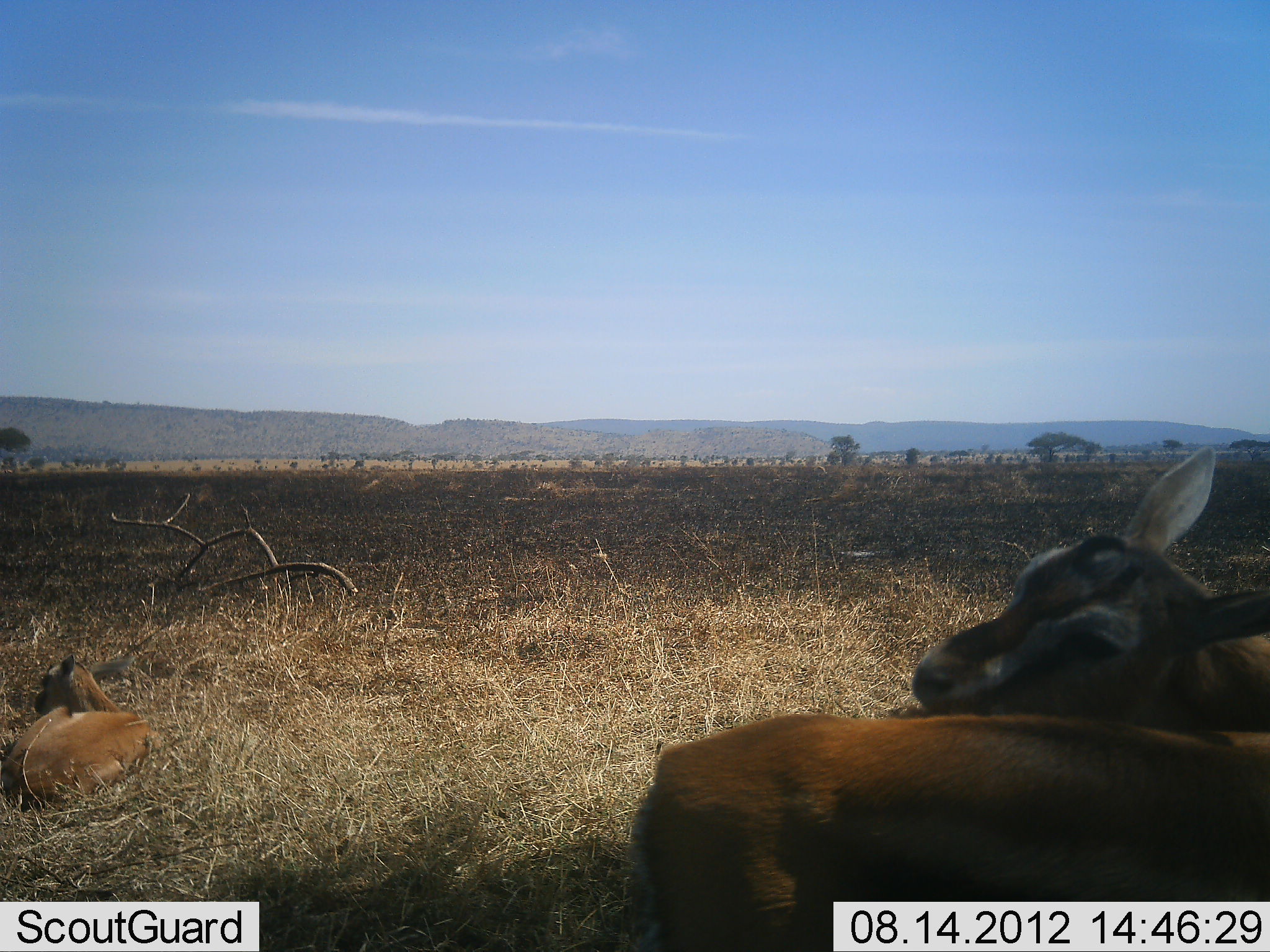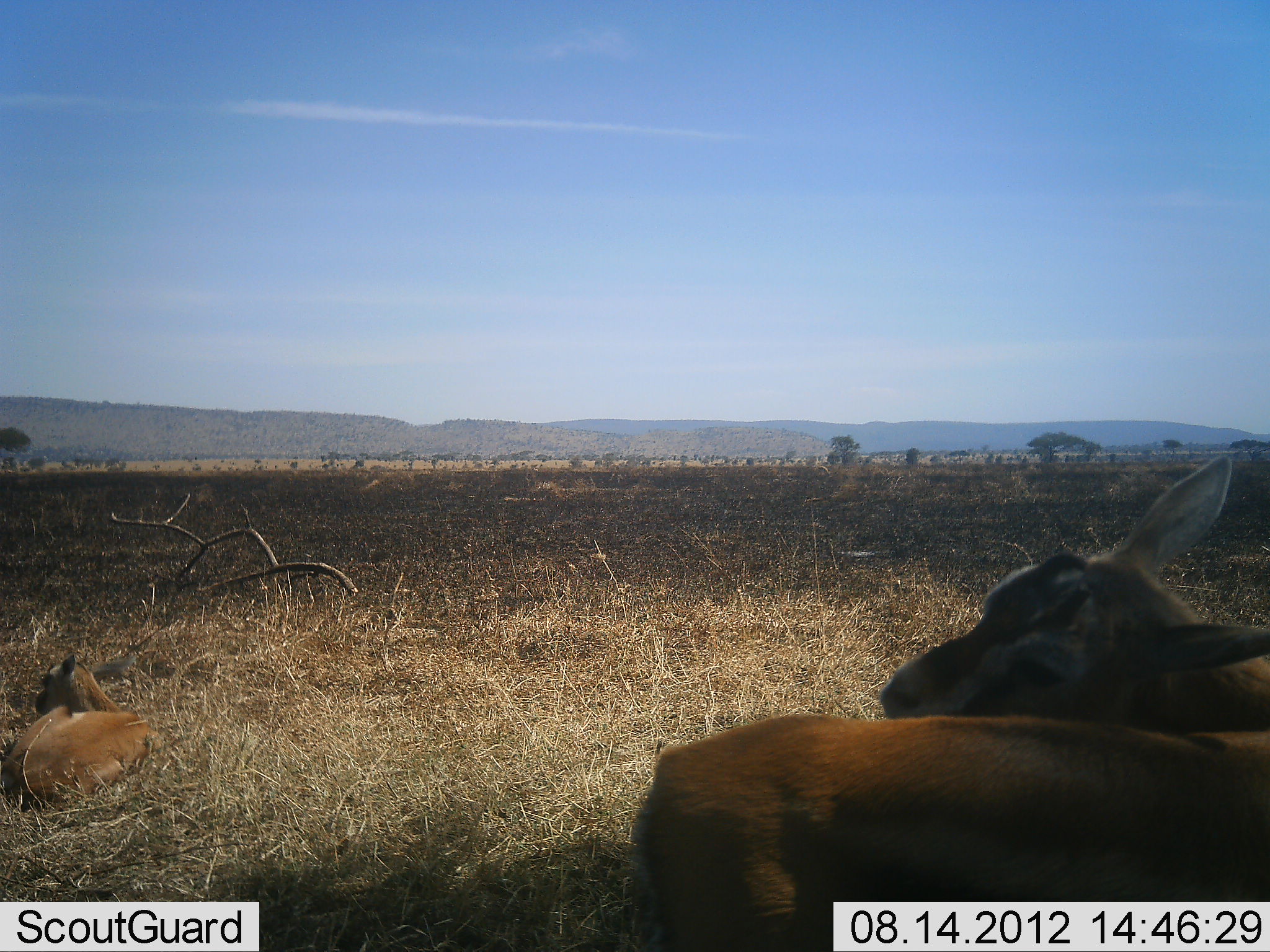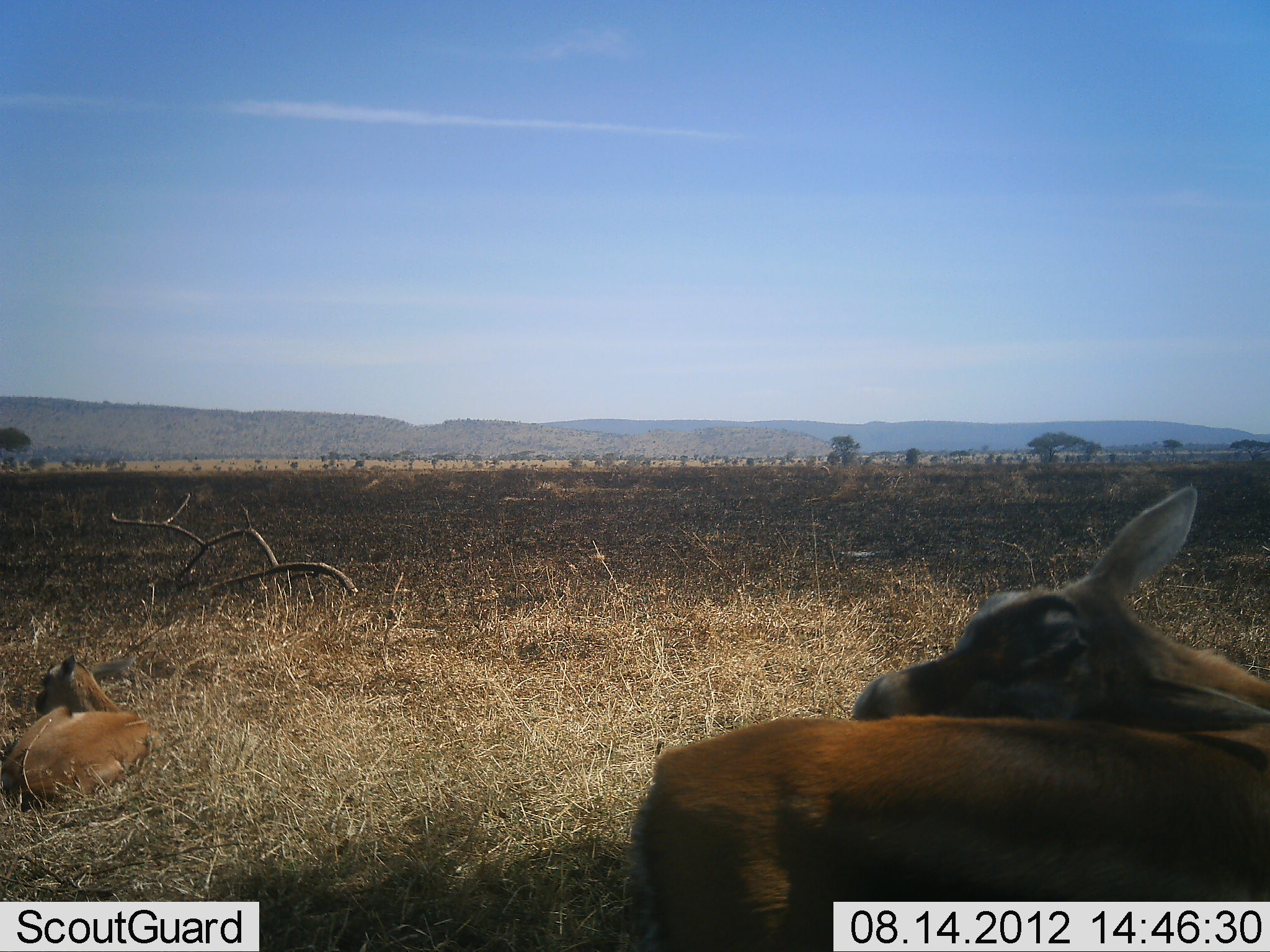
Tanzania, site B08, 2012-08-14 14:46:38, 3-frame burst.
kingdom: Animalia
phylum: Chordata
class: Mammalia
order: Artiodactyla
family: Bovidae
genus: Eudorcas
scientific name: Eudorcas thomsonii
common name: thomson's gazelle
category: gazellethomsons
Gazellethomsons (thomson's gazelle) (Eudorcas thomsonii), count 2. Behavior (volunteer vote fractions): standing 20%, resting 100%, moving 10%, interacting 0%. Young present (vote fraction): 20%. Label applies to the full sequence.